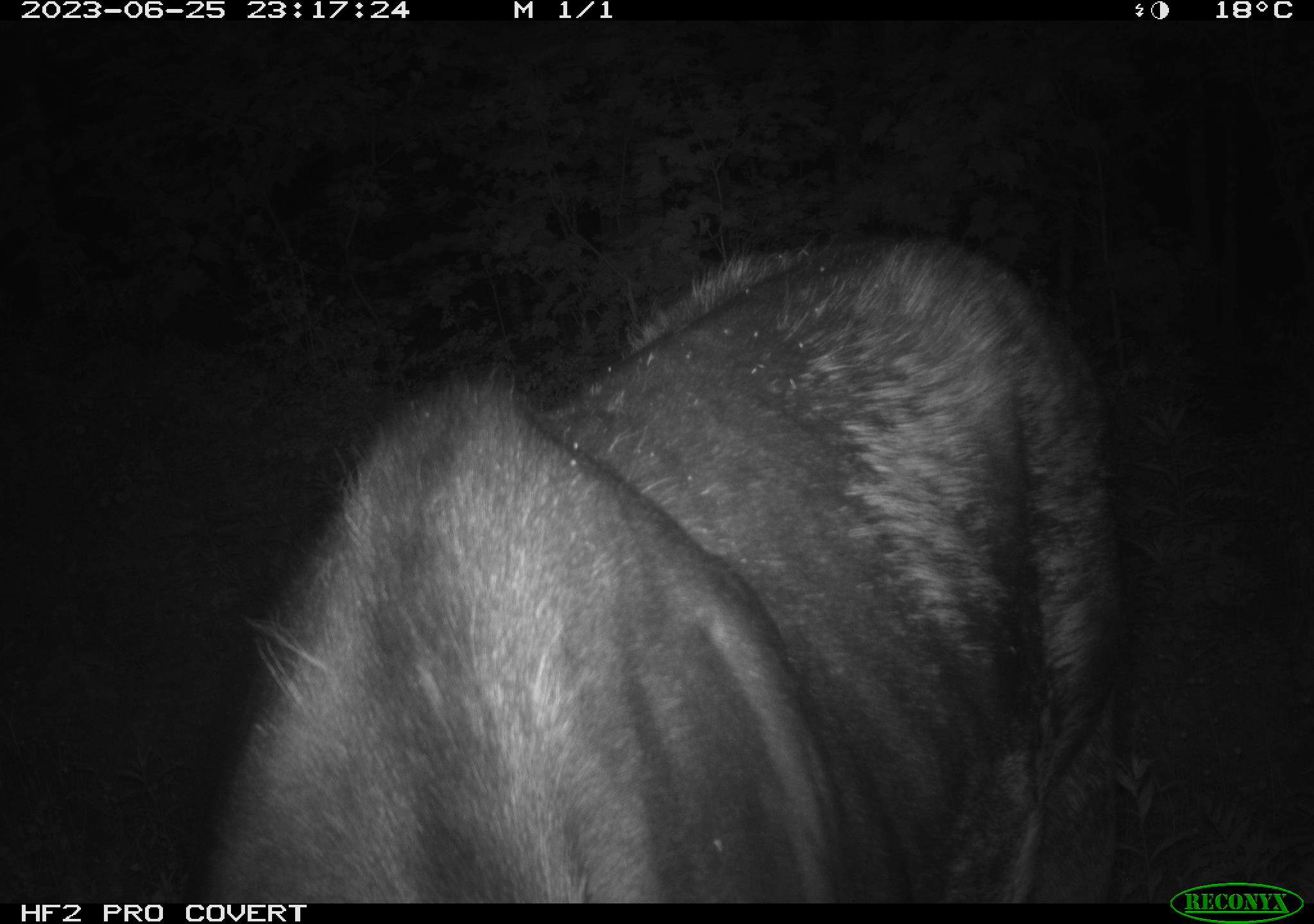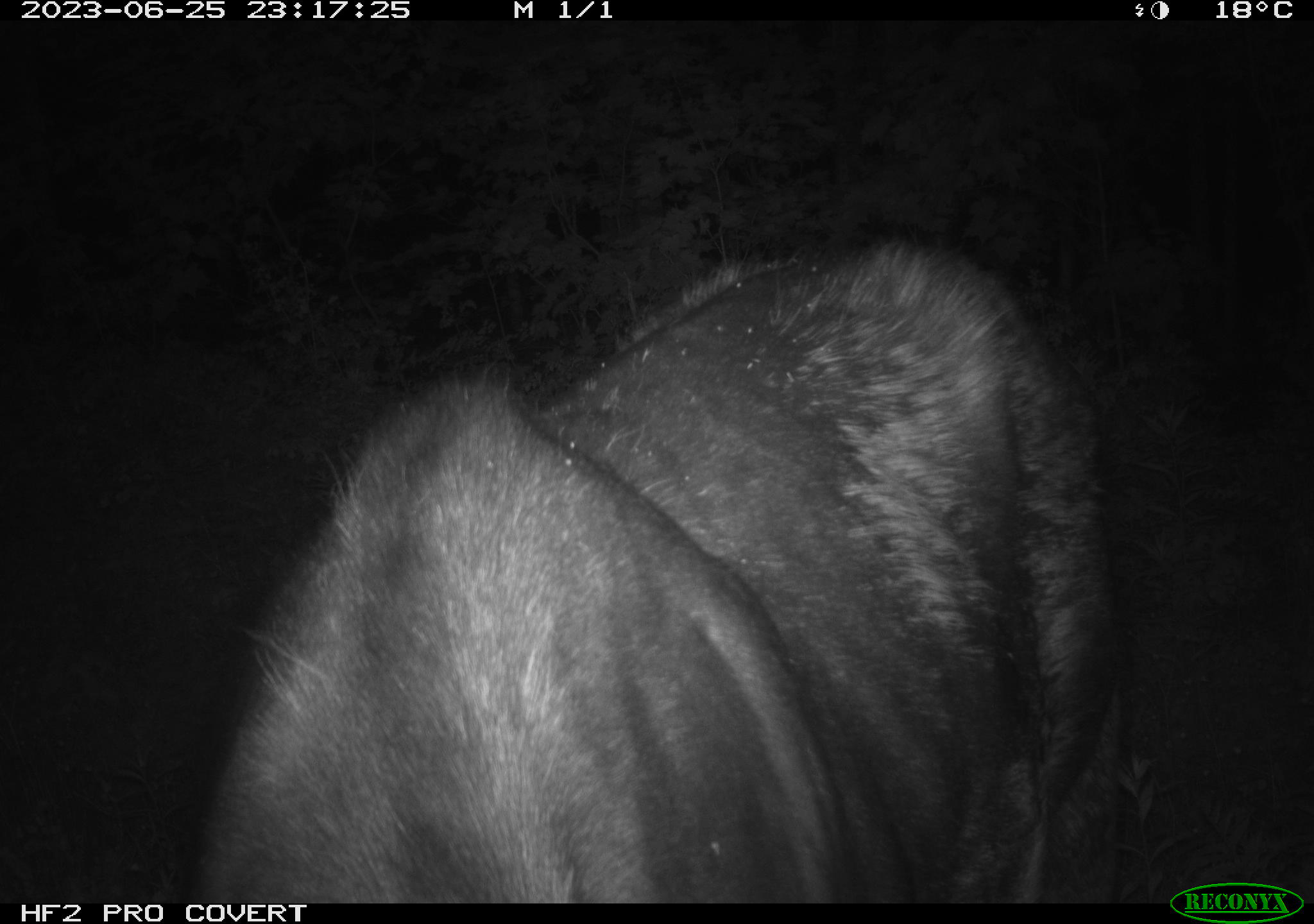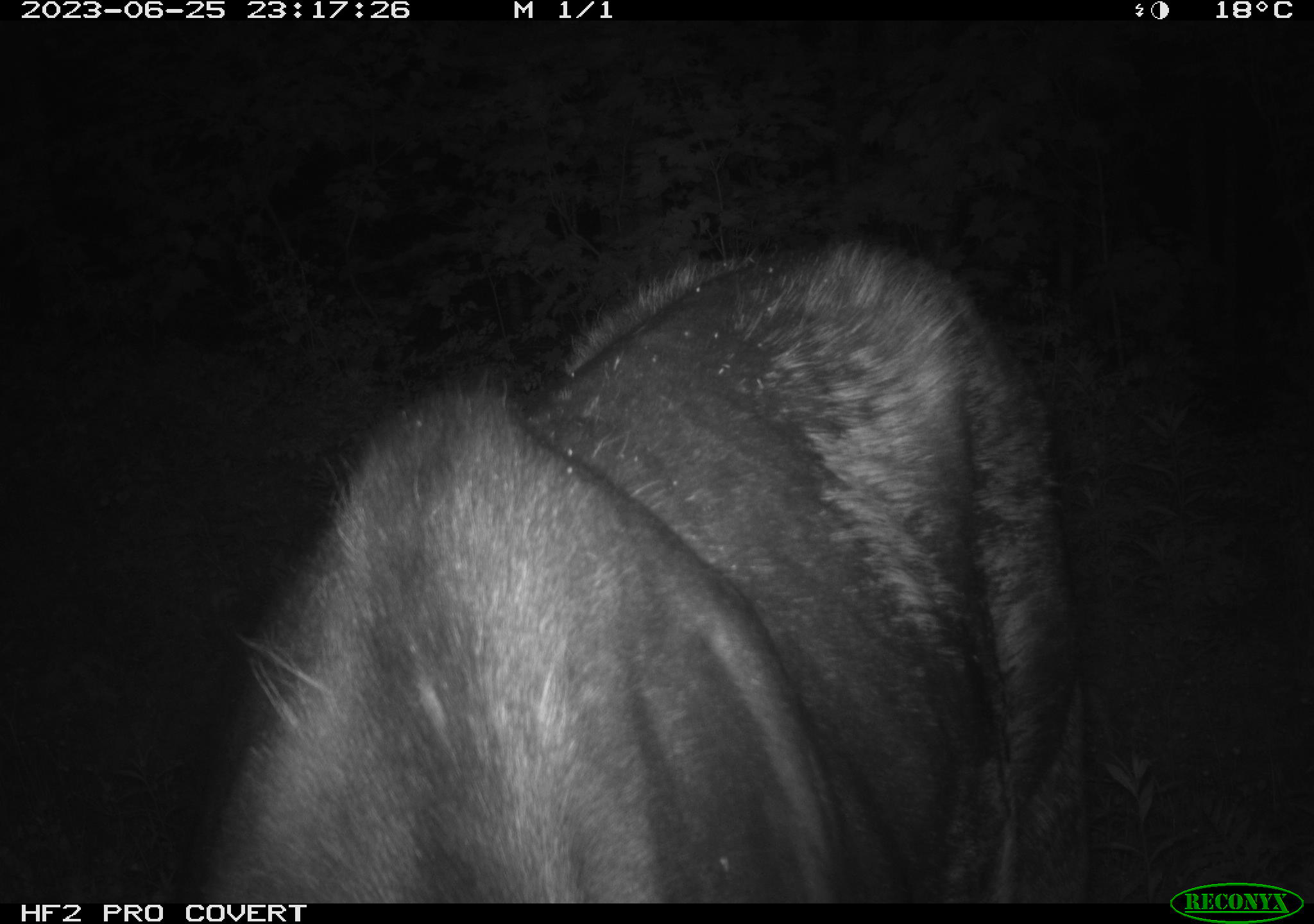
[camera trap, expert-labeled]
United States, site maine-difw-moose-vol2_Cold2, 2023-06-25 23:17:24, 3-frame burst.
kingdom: Animalia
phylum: Chordata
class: Mammalia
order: Artiodactyla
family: Cervidae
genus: Alces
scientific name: Alces alces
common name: moose